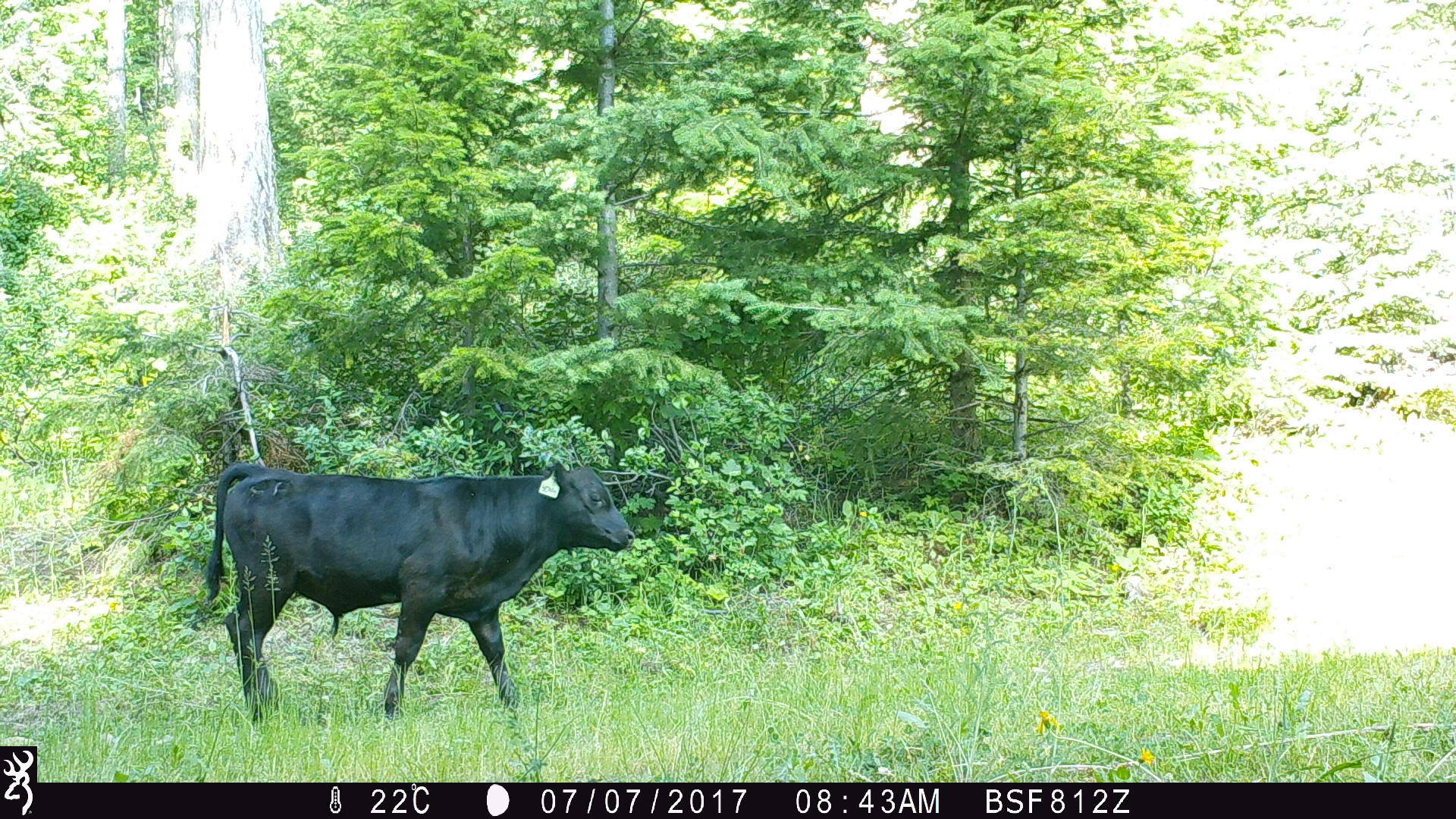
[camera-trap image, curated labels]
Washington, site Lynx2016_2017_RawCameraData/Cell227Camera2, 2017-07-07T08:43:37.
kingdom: Animalia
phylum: Chordata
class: Mammalia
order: Artiodactyla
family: Bovidae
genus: Bos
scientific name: Bos taurus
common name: domestic cattle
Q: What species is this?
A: Domestic cattle (Bos taurus).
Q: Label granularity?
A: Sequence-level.